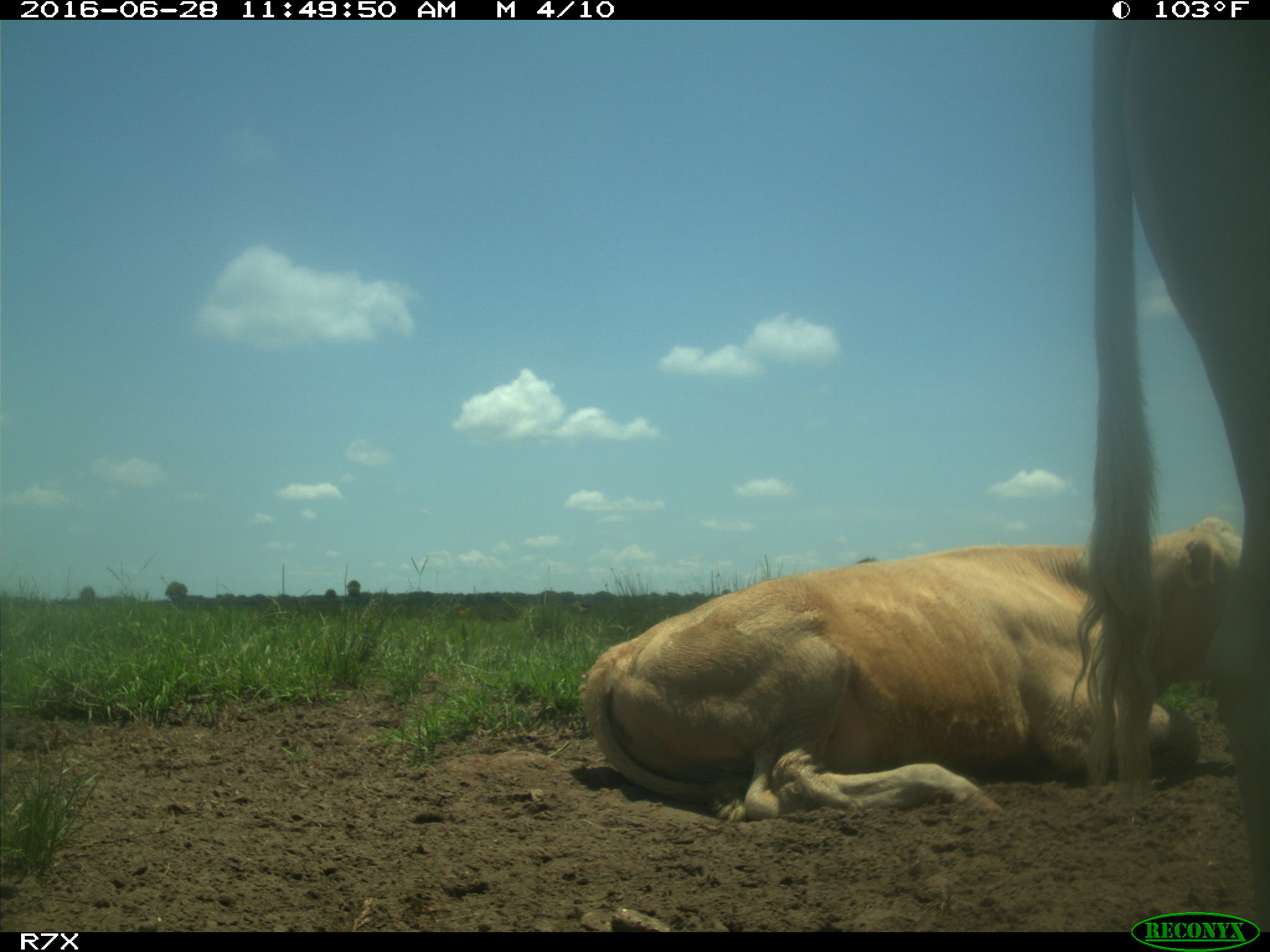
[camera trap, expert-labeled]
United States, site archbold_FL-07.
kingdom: Animalia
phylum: Chordata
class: Mammalia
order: Artiodactyla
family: Bovidae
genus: Bos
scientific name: Bos taurus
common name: domestic cow